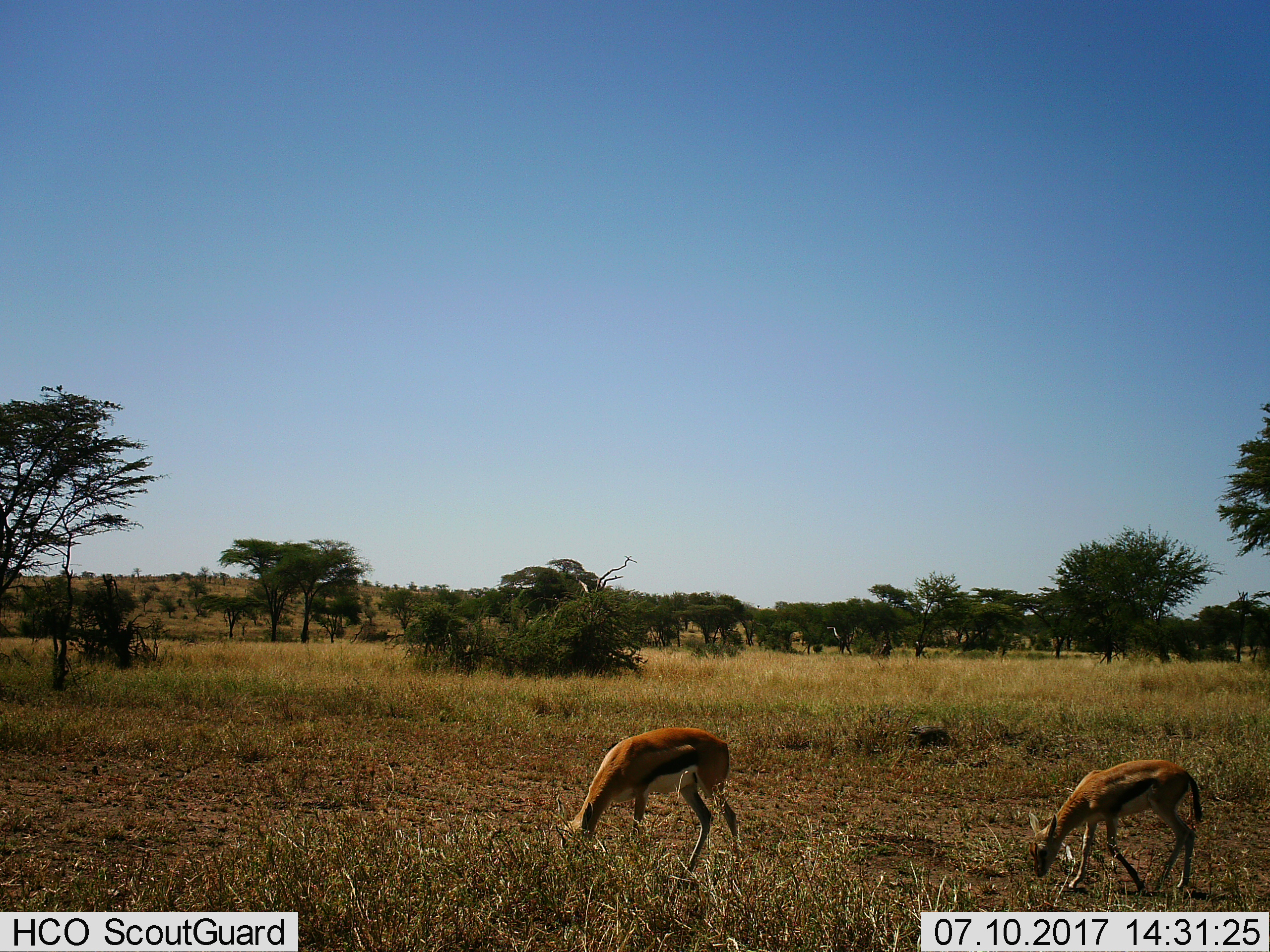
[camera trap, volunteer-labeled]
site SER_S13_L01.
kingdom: Animalia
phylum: Chordata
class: Mammalia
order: Artiodactyla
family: Bovidae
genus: Eudorcas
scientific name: Eudorcas thomsonii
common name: thomson's gazelle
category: gazellethomsons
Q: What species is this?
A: Gazellethomsons (thomson's gazelle) (Eudorcas thomsonii).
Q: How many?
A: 2.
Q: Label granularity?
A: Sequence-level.